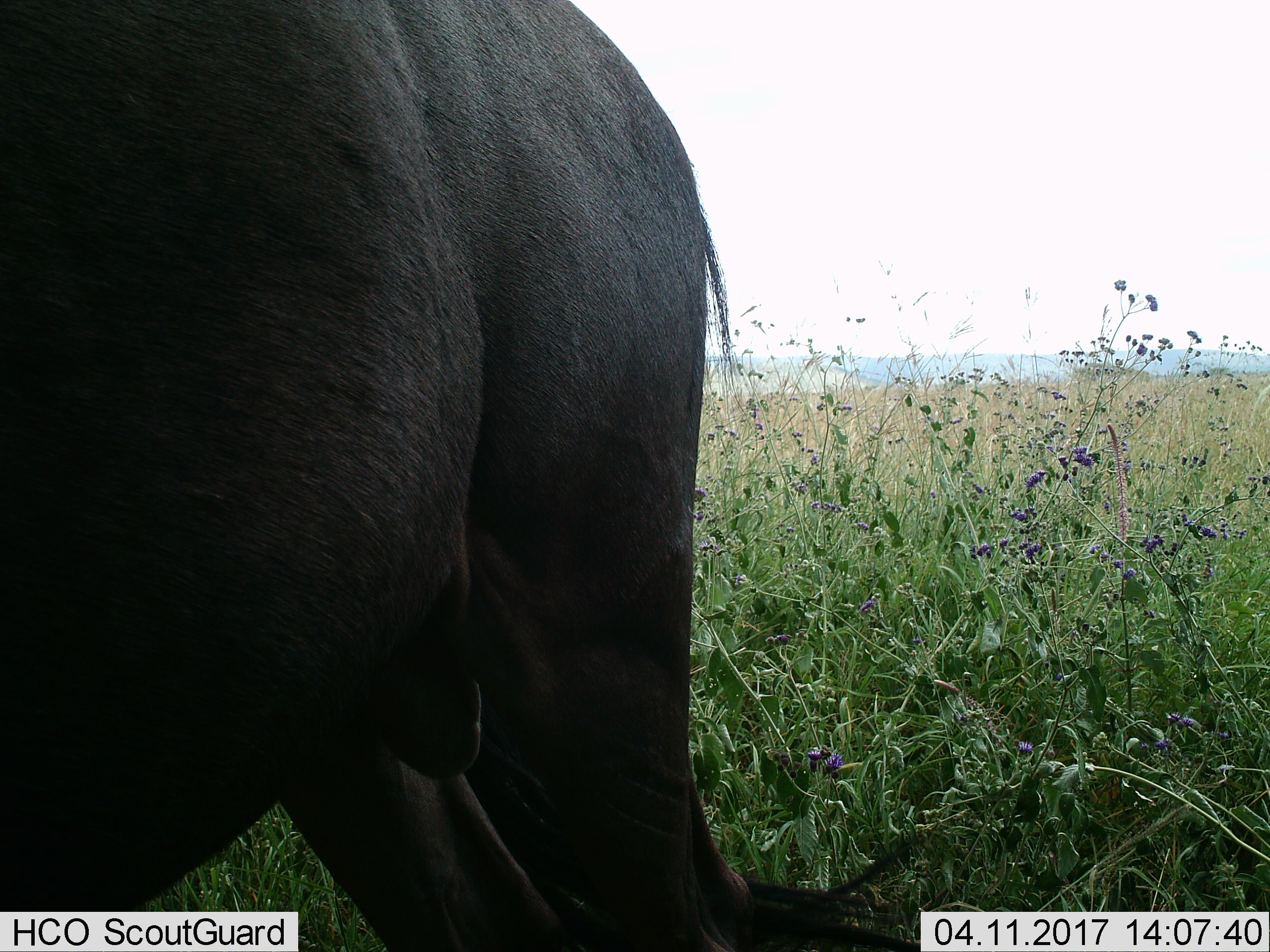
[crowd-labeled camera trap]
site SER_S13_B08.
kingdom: Animalia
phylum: Chordata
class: Mammalia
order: Artiodactyla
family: Bovidae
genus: Connochaetes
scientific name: Connochaetes taurinus taurinus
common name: blue wildebeest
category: wildebeestblue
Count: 1.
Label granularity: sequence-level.